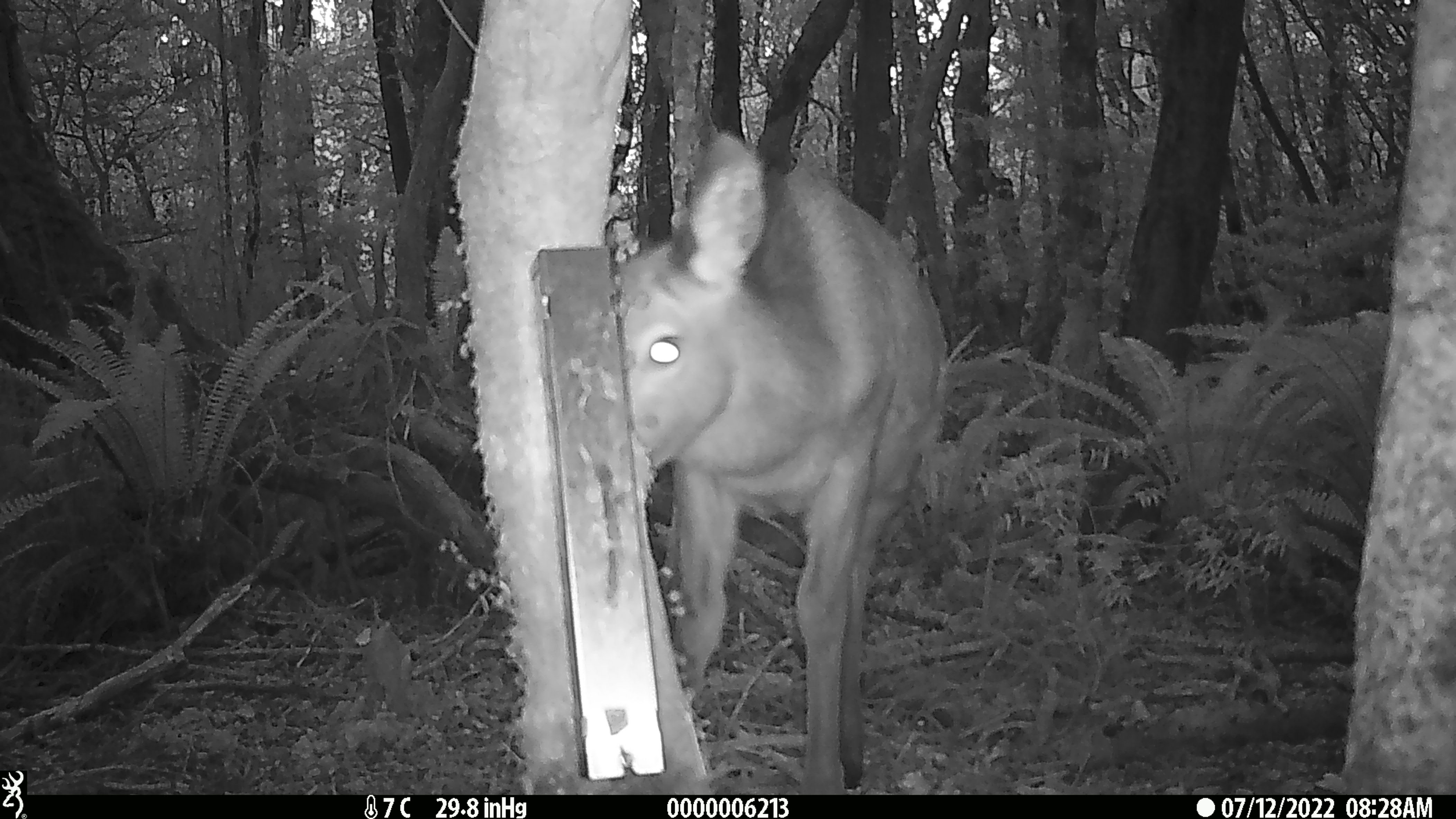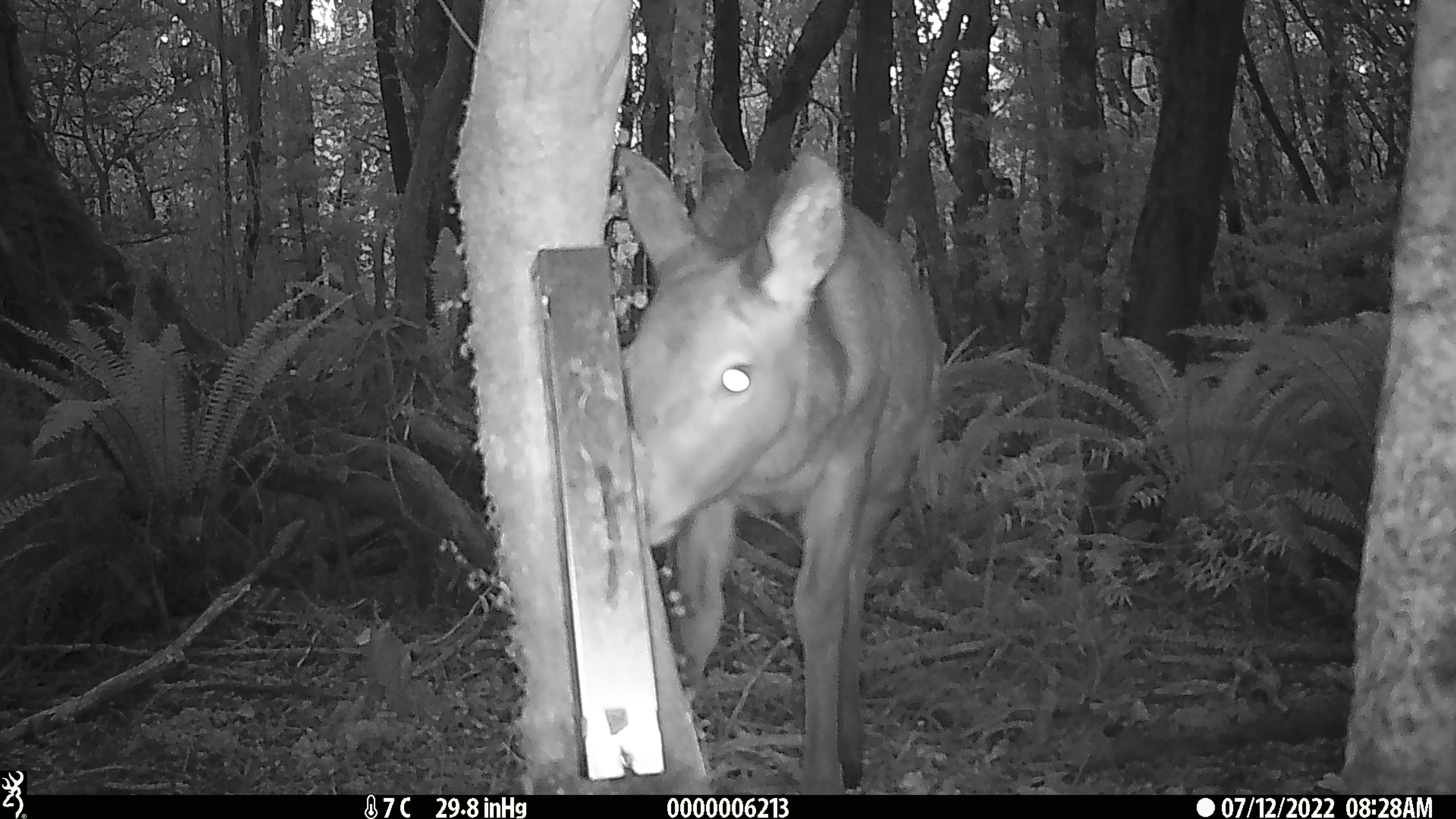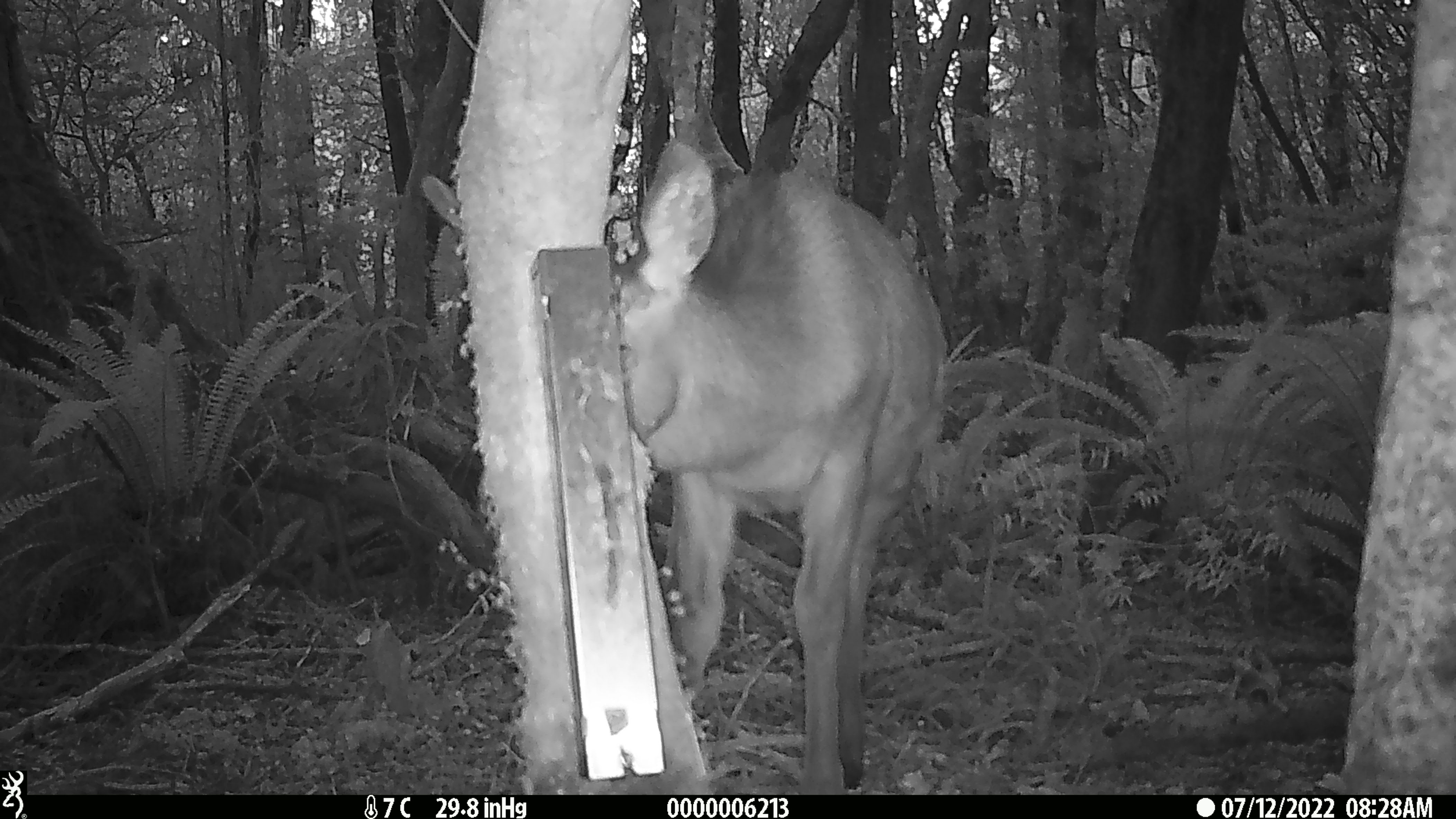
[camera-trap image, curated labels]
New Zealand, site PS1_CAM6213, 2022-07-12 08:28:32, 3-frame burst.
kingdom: Animalia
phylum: Chordata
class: Mammalia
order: Artiodactyla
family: Cervidae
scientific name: Cervidae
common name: deer